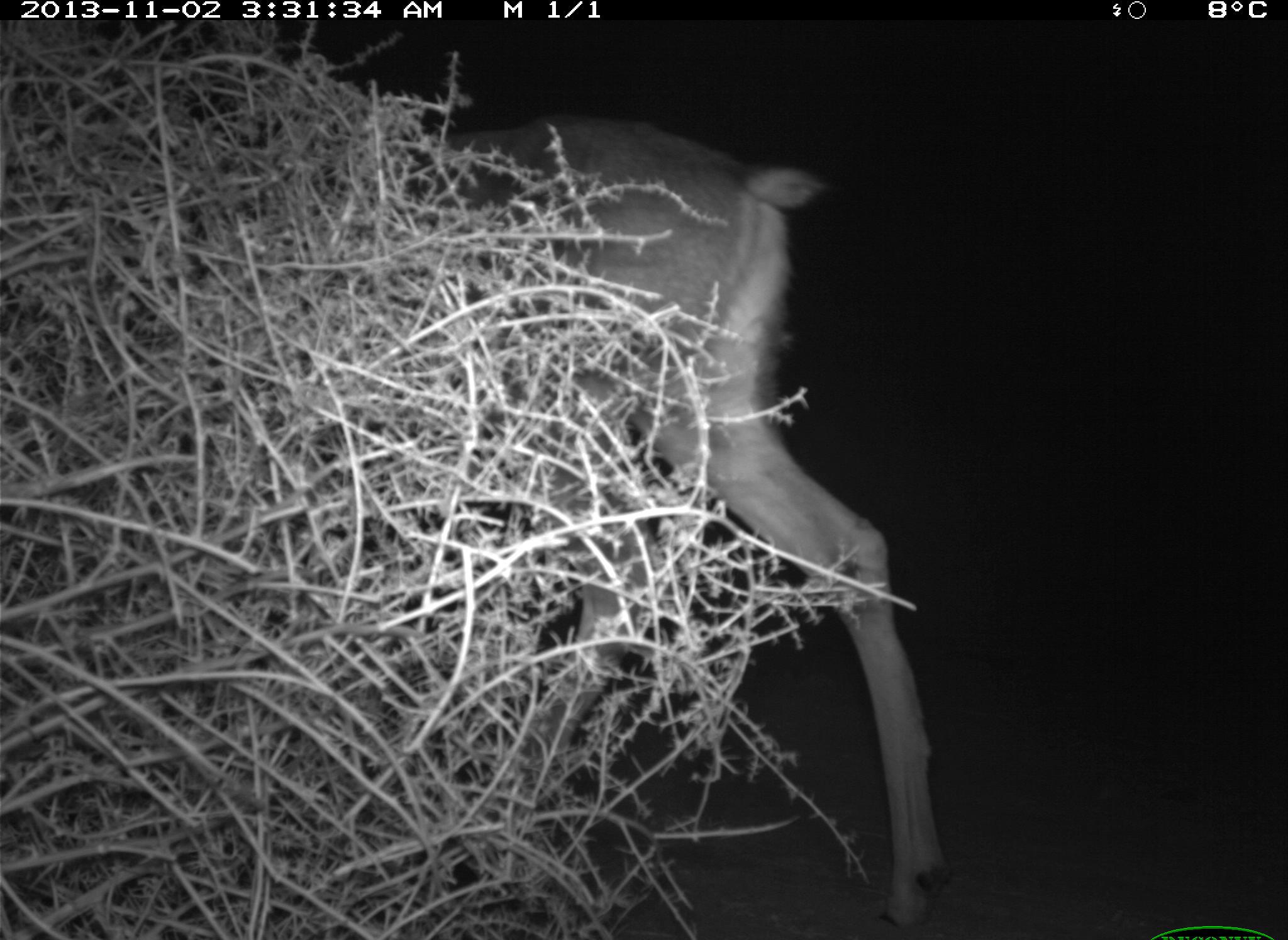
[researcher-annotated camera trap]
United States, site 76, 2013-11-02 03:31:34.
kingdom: Animalia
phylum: Chordata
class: Mammalia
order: Artiodactyla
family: Cervidae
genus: Odocoileus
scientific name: Odocoileus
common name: deer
Deer (Odocoileus).